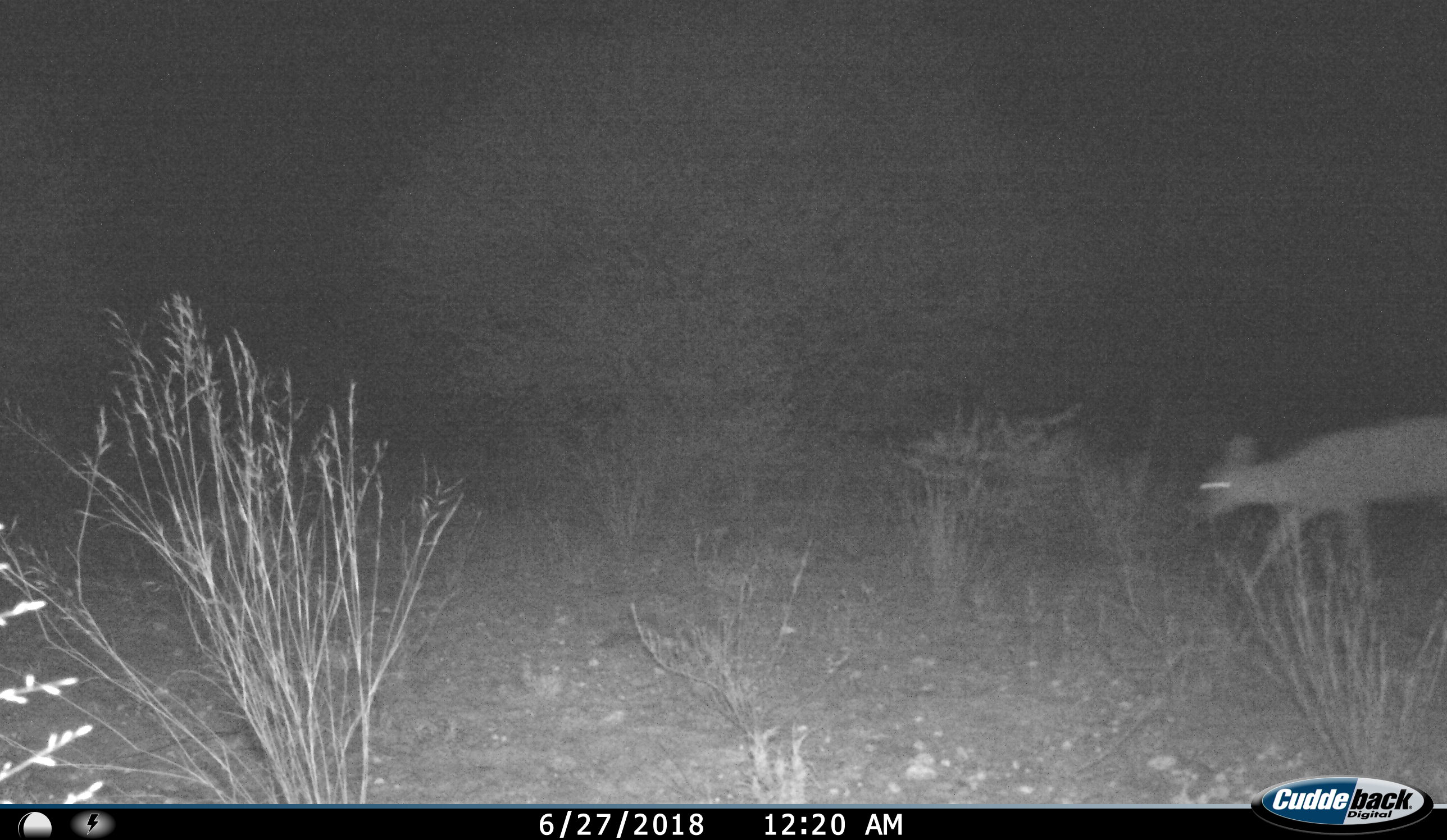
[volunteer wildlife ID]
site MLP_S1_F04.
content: unidentified animal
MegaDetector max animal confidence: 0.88